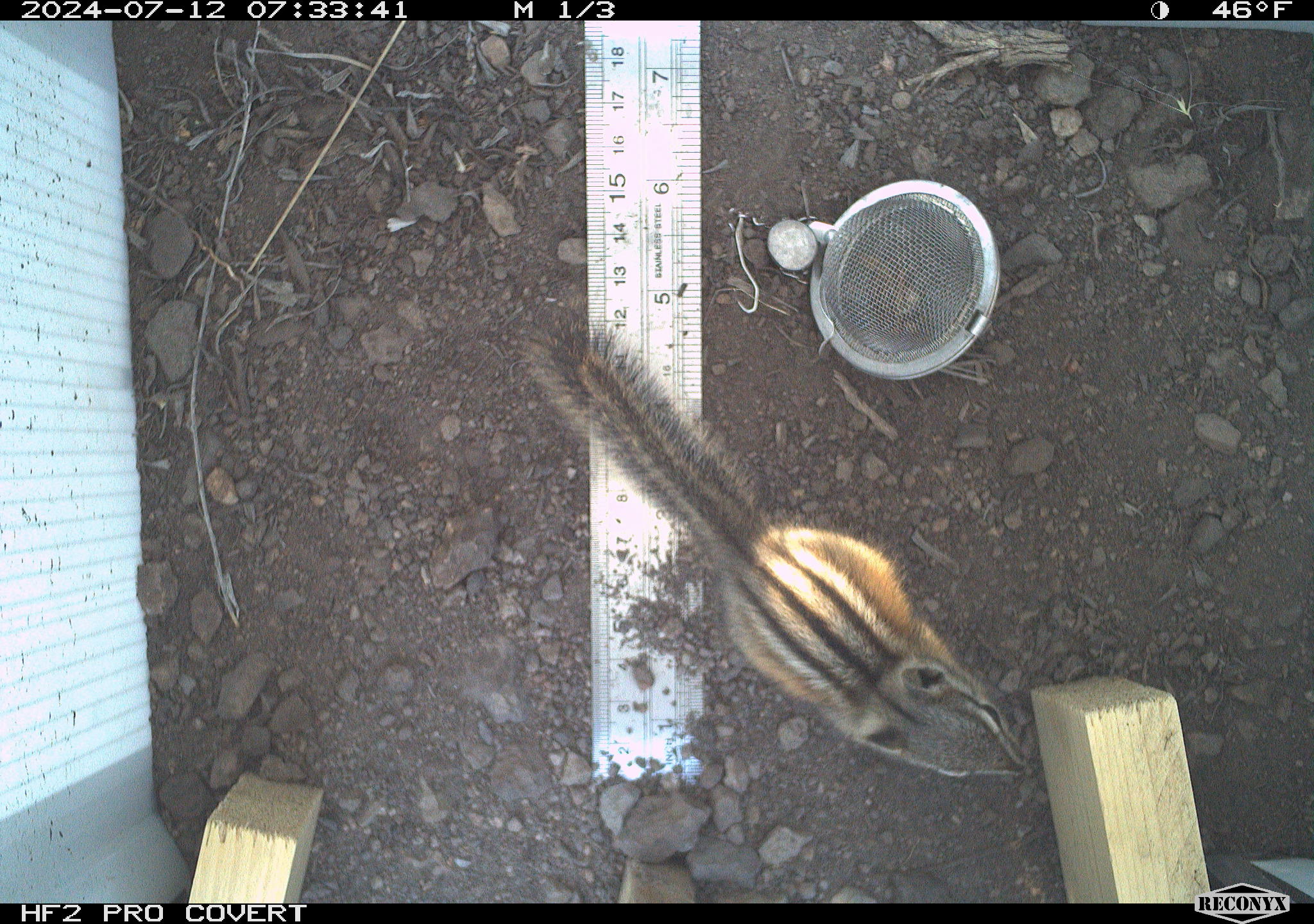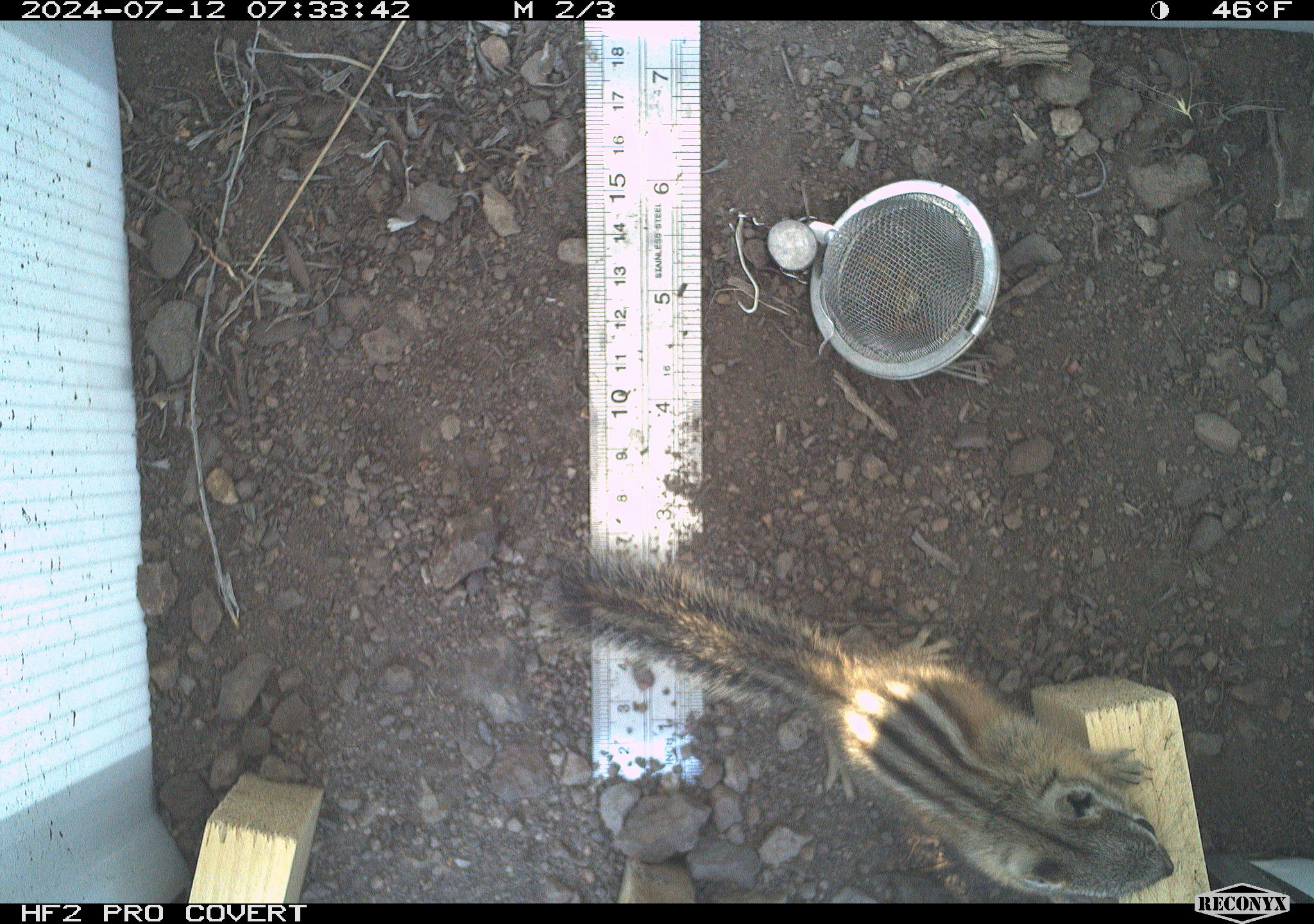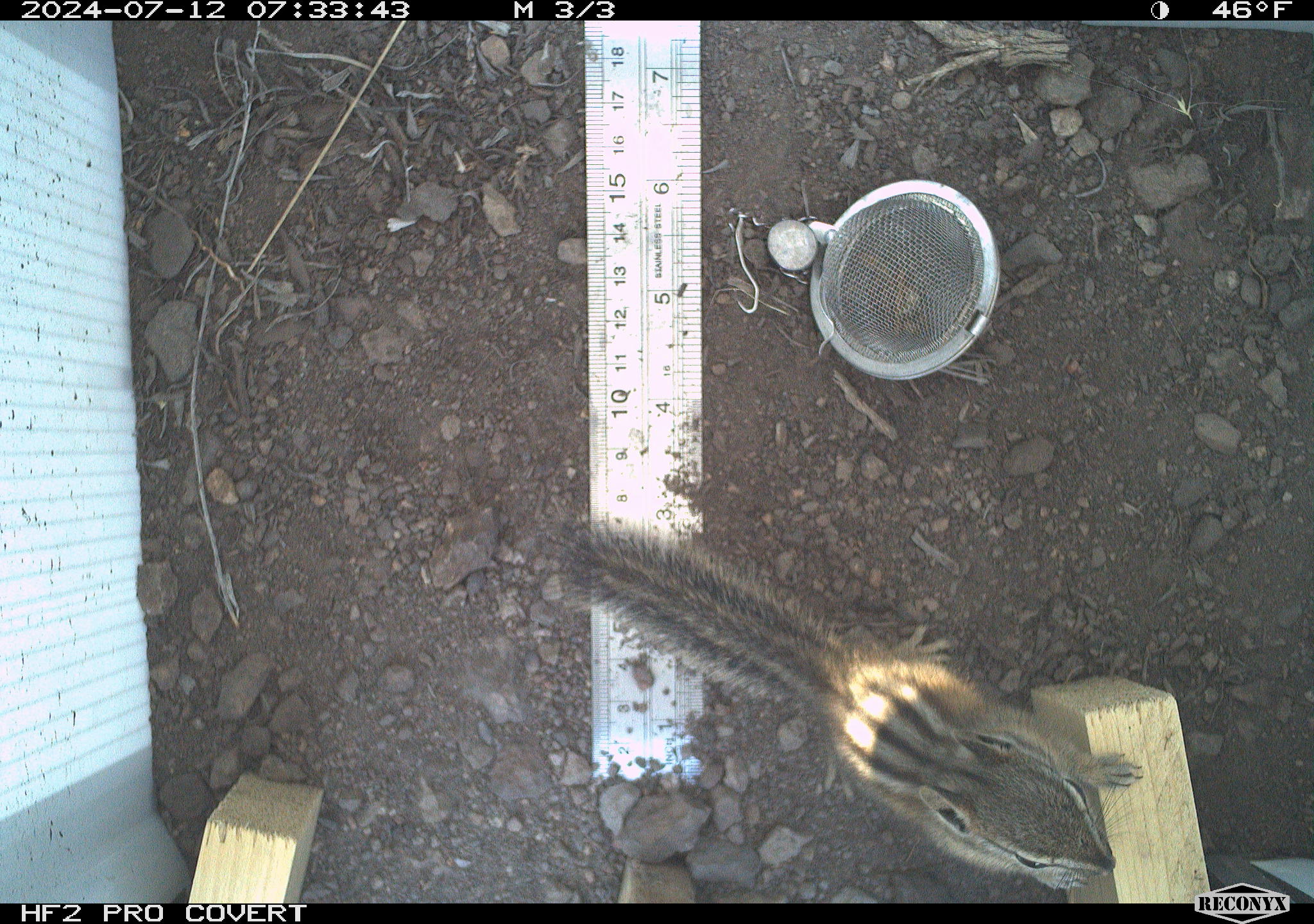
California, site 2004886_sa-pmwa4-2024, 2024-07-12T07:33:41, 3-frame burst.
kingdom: Animalia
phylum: Chordata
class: Mammalia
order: Rodentia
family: Sciuridae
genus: Neotamias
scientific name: Neotamias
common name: western chipmunks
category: neotamias species